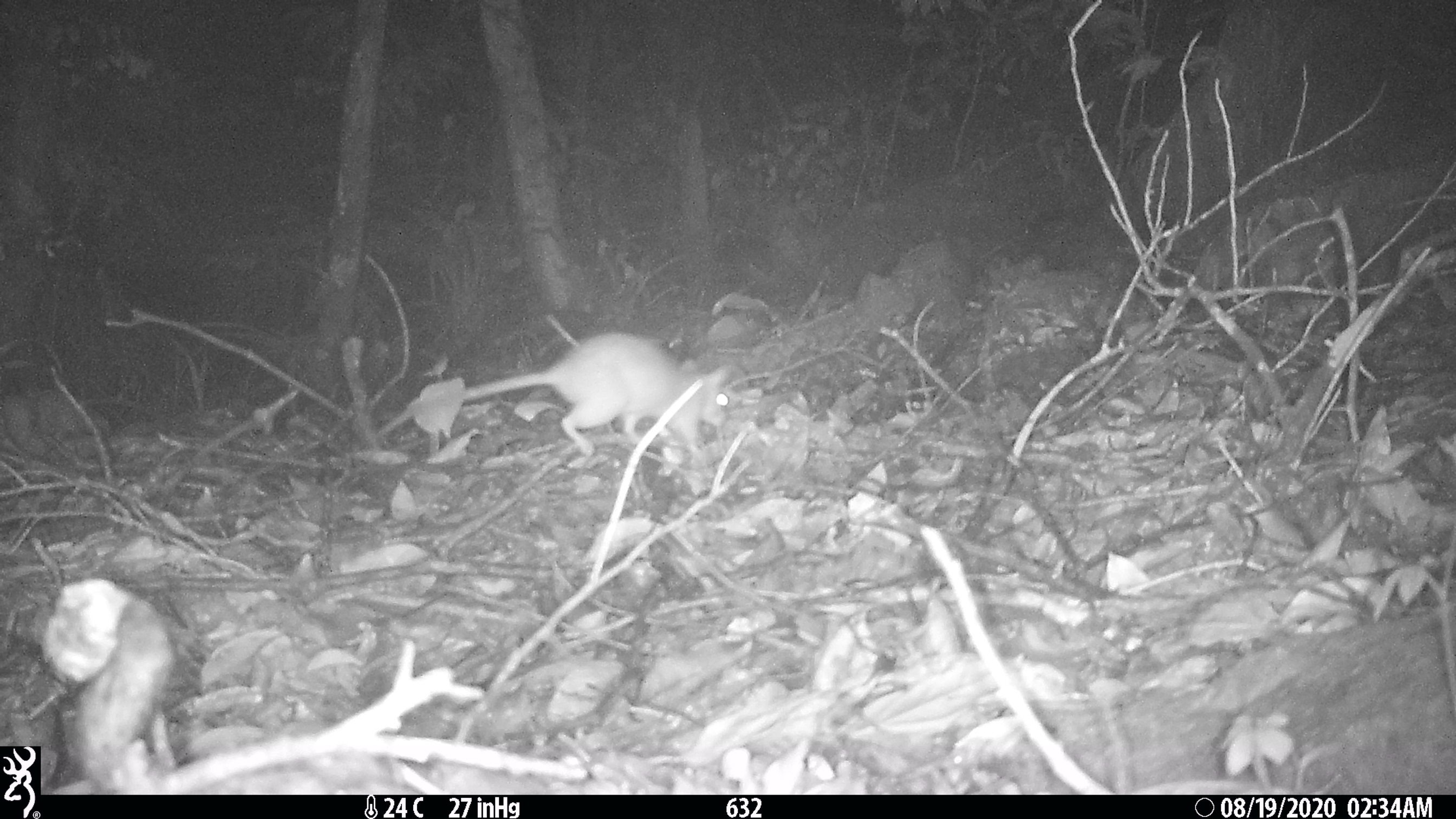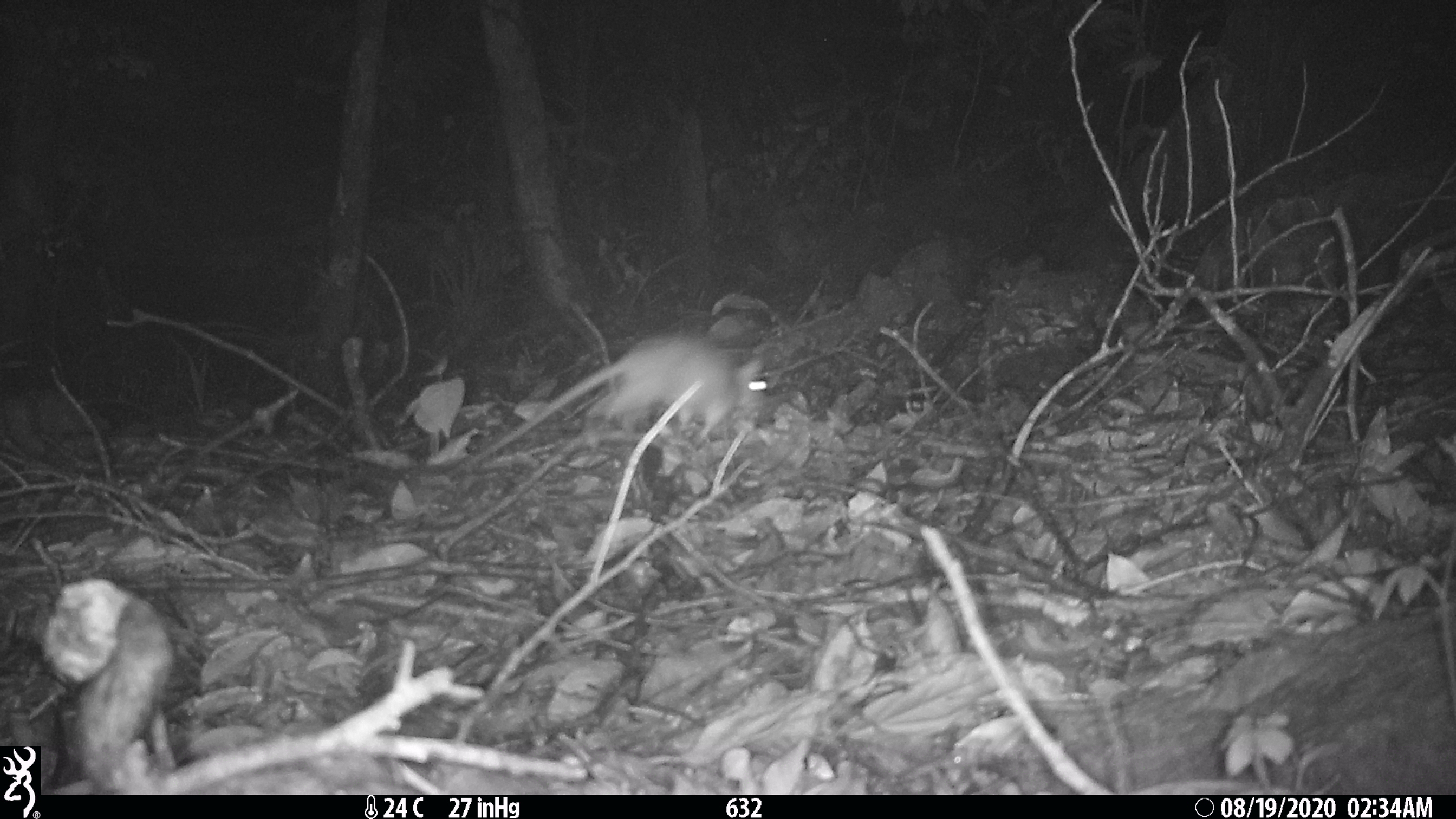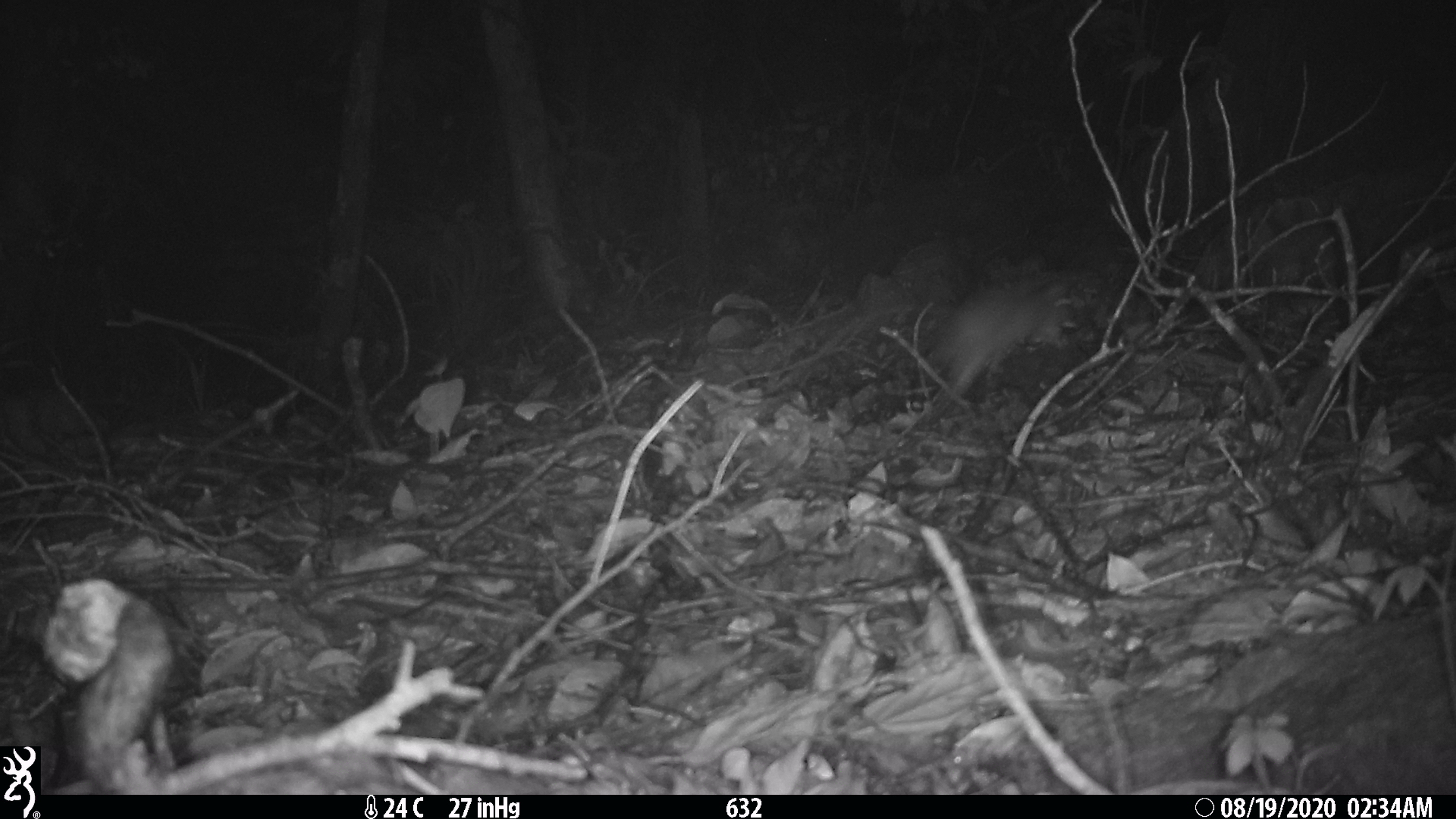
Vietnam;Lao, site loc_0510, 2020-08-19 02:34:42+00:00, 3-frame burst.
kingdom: Animalia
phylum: Chordata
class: Mammalia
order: Rodentia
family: Muridae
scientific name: Muridae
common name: old-world mice and rats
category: unidentified murid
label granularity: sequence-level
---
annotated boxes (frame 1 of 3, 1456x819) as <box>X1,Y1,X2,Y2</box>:
unidentified murid: <box>378,331,730,457</box>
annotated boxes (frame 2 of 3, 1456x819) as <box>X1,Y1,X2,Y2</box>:
unidentified murid: <box>446,329,770,478</box>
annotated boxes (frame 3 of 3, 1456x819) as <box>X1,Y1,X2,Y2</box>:
unidentified murid: <box>763,271,1078,424</box>